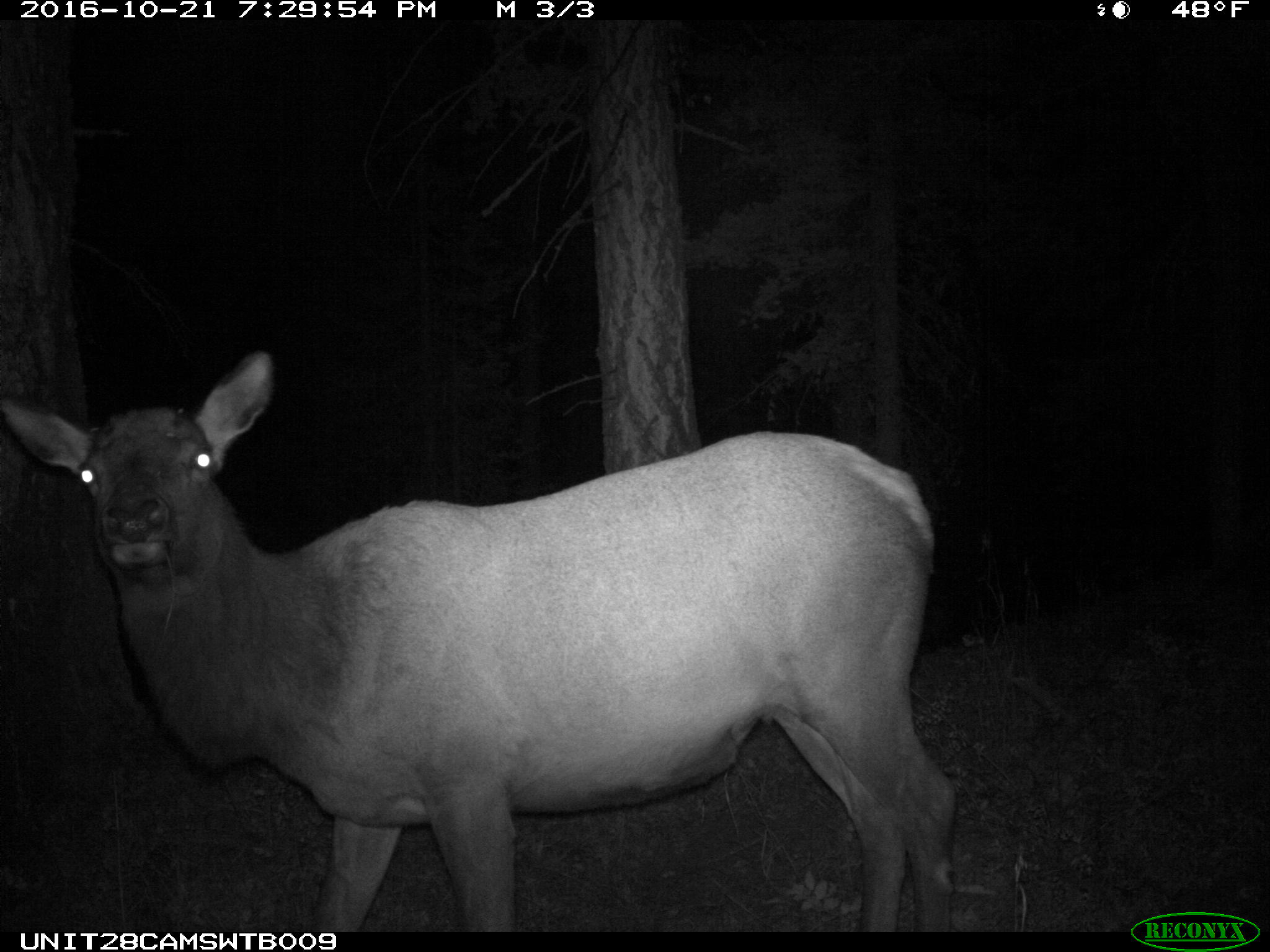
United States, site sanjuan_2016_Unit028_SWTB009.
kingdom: Animalia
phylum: Chordata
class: Mammalia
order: Artiodactyla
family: Cervidae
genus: Cervus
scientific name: Cervus elaphus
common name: red deer